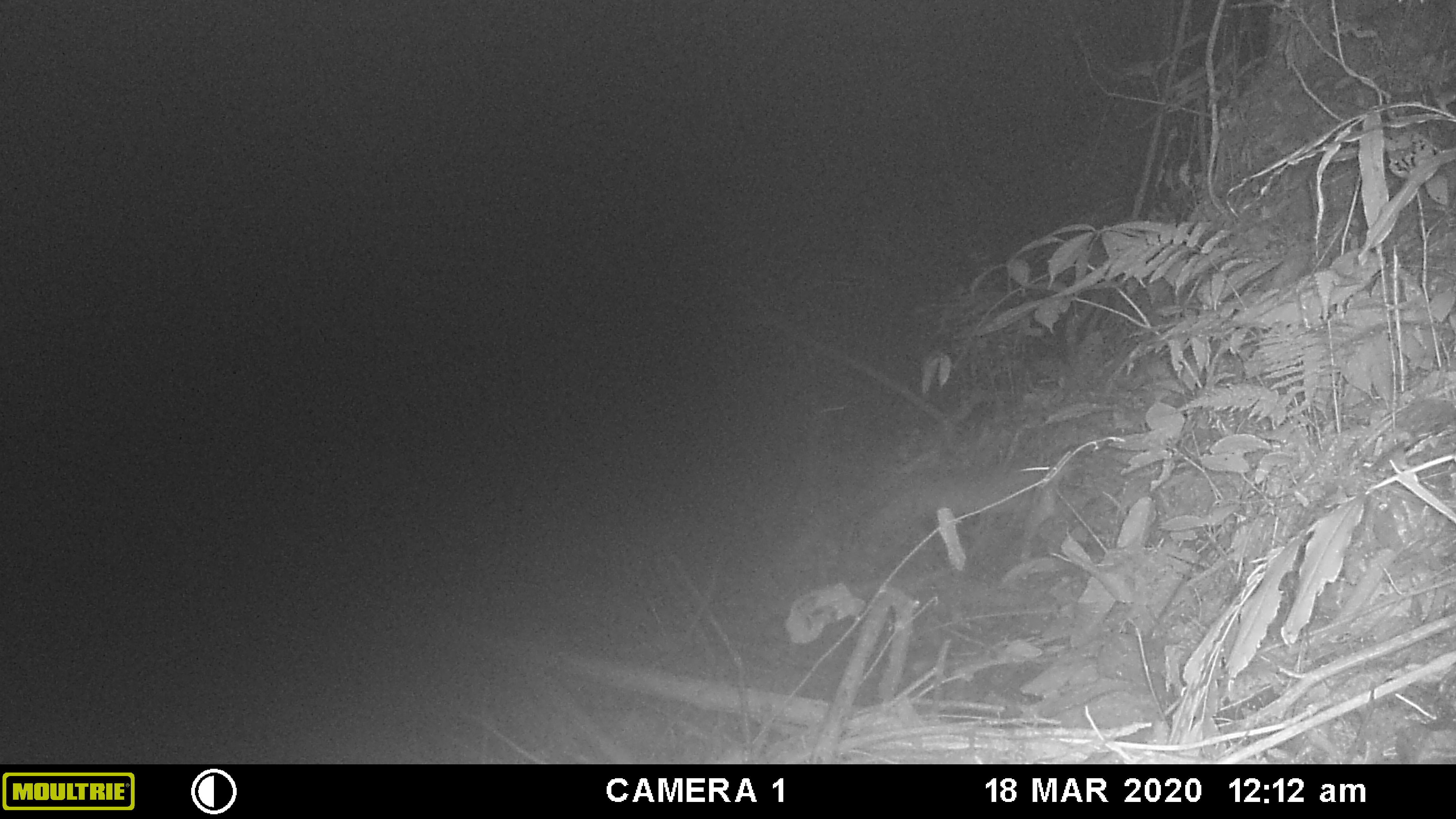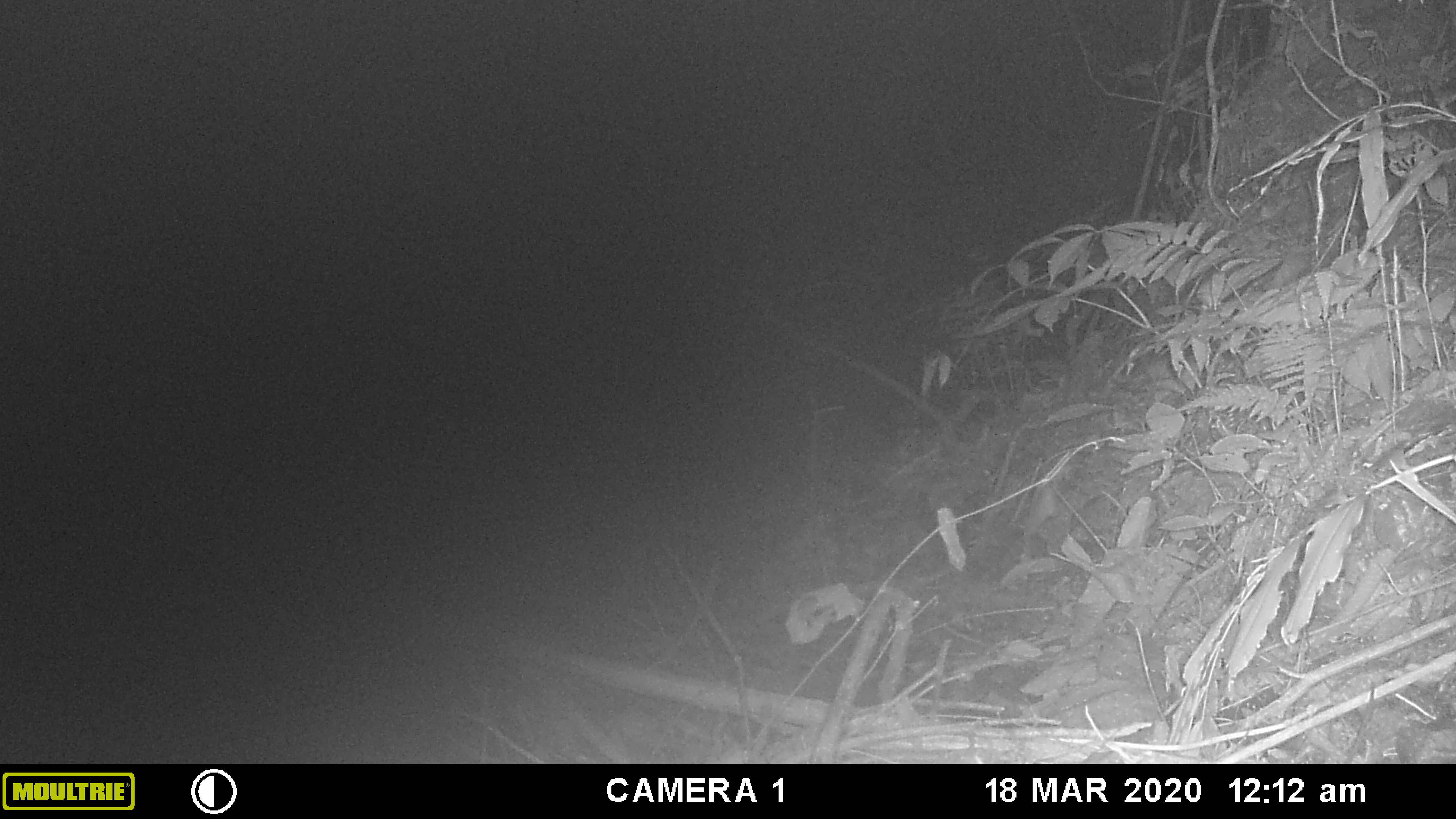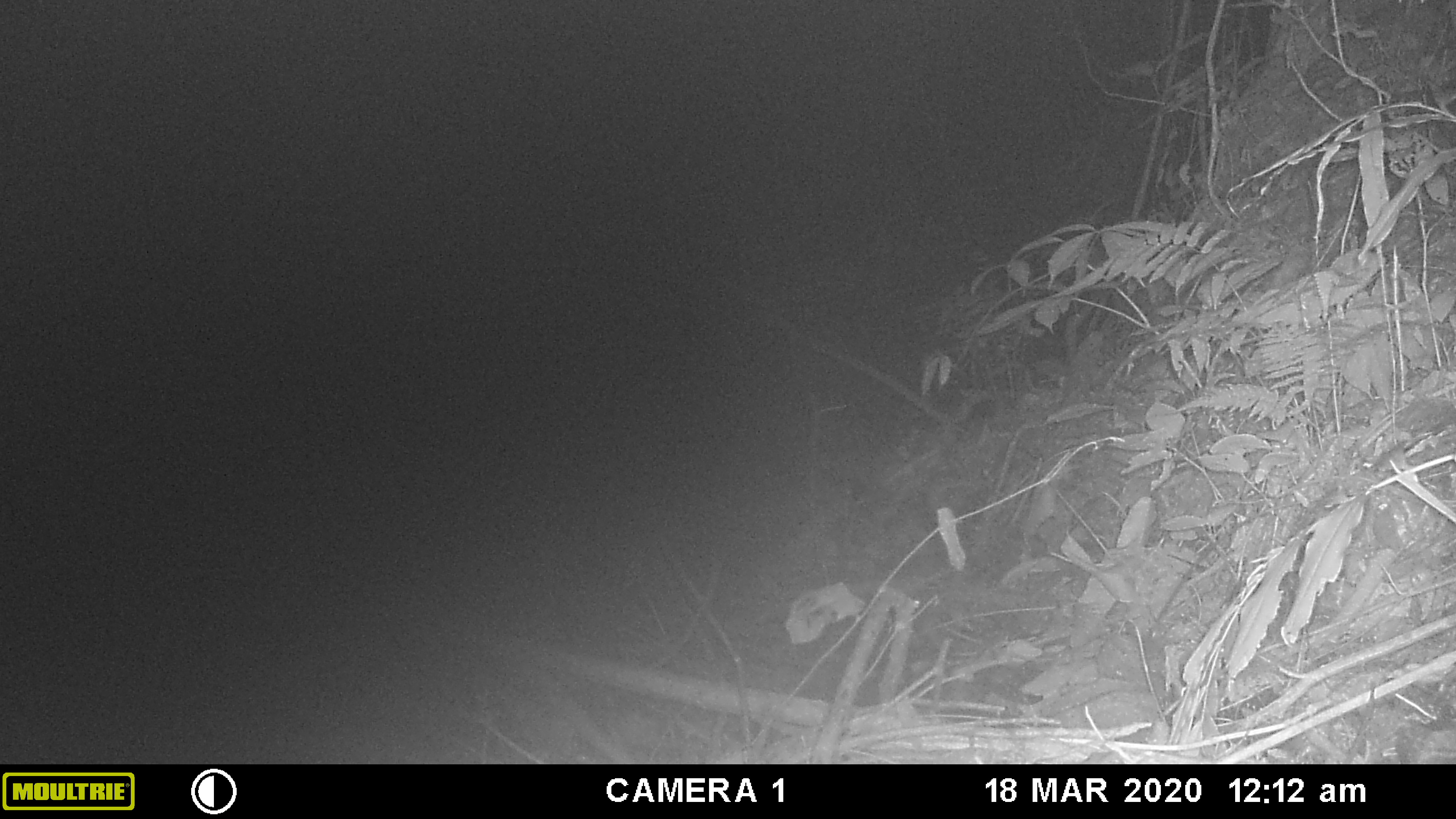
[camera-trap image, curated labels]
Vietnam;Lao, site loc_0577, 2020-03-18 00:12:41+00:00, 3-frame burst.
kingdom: Animalia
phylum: Chordata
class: Mammalia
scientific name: Mammalia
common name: mammal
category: unidentified small mammal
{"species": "unidentified small mammal (mammal) (Mammalia)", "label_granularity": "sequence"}